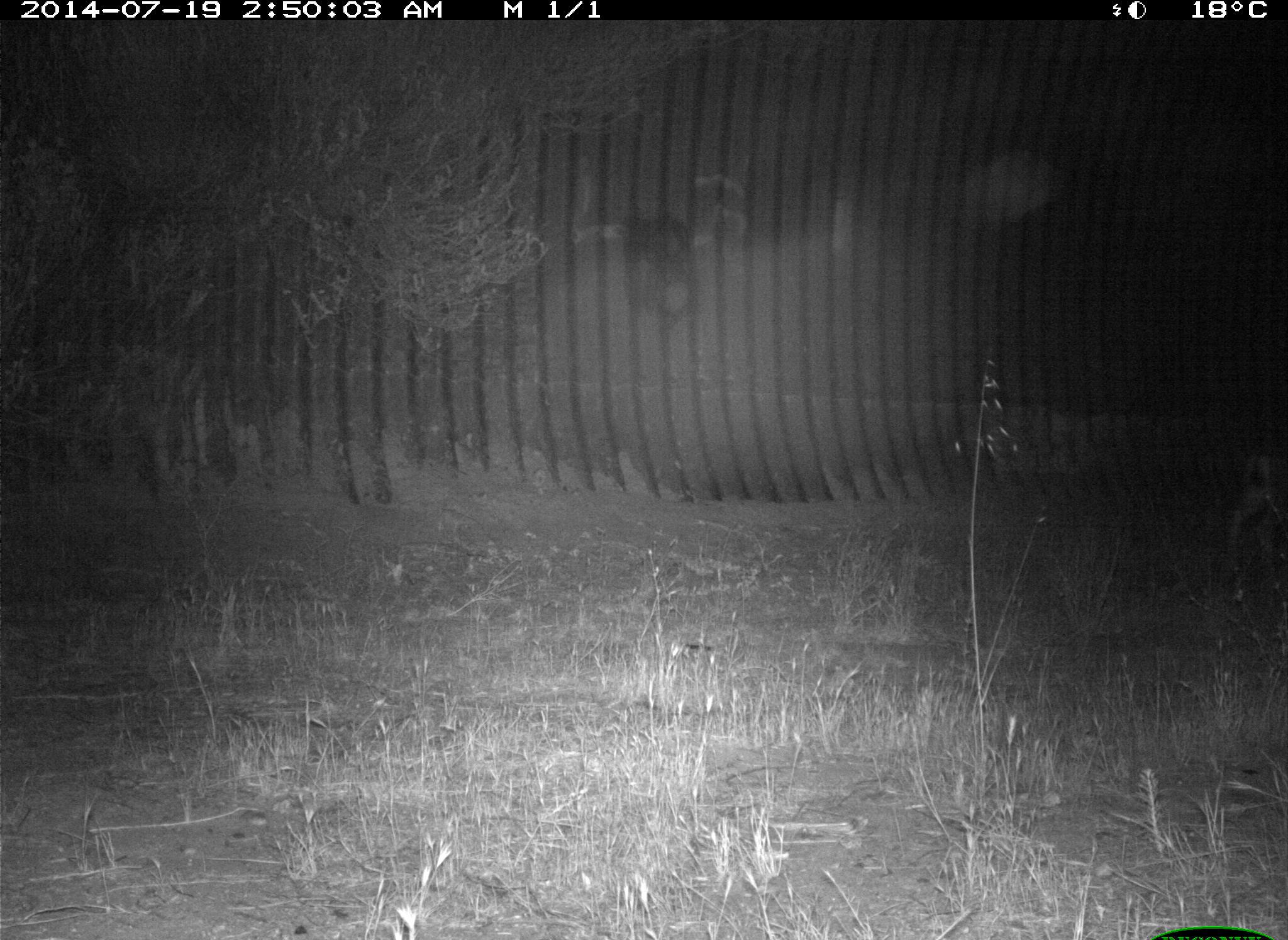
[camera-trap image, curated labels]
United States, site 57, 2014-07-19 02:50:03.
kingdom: Animalia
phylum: Chordata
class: Mammalia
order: Artiodactyla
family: Cervidae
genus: Odocoileus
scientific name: Odocoileus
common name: deer